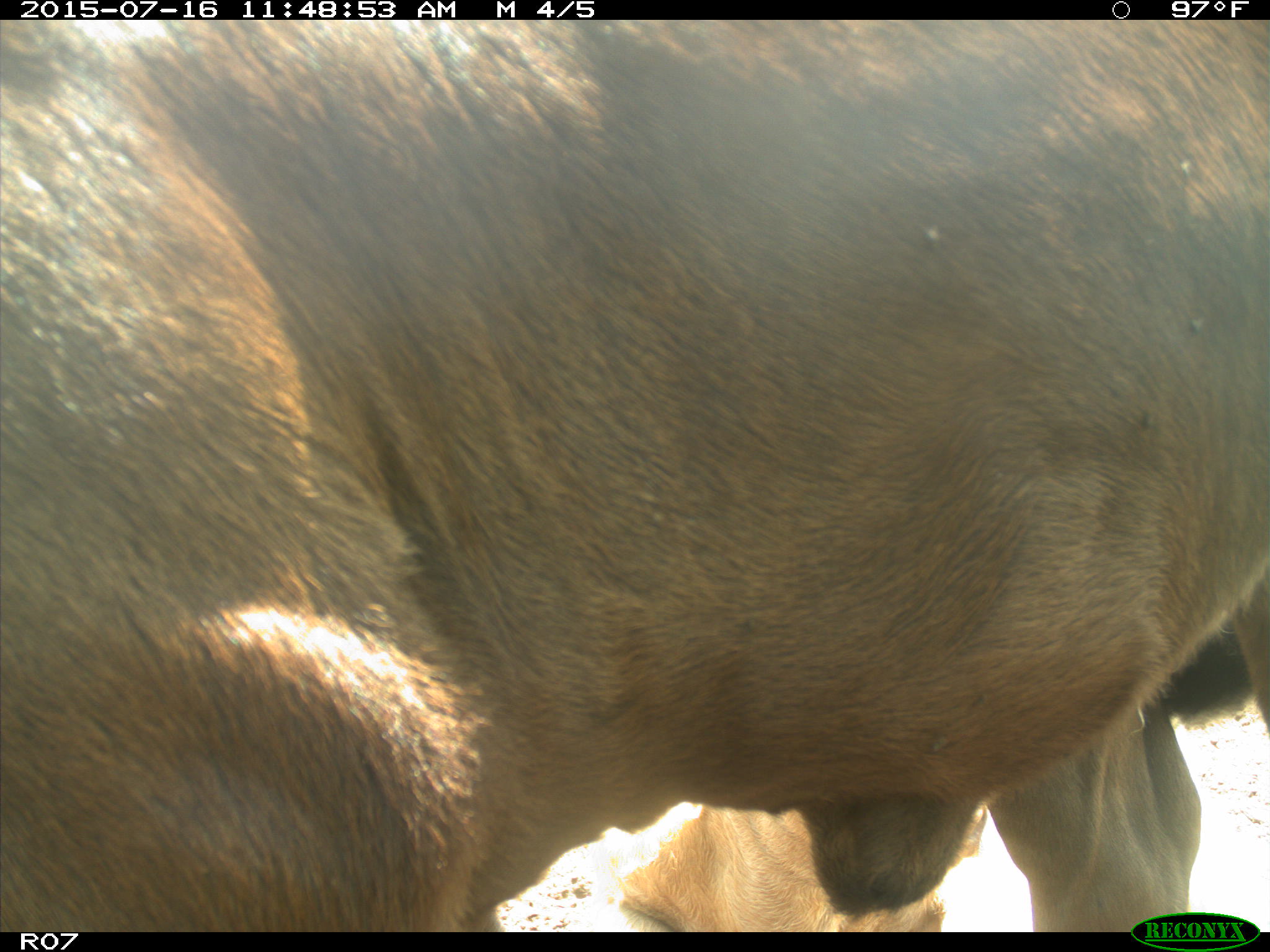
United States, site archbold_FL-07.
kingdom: Animalia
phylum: Chordata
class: Mammalia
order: Artiodactyla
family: Bovidae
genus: Bos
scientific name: Bos taurus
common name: domestic cow